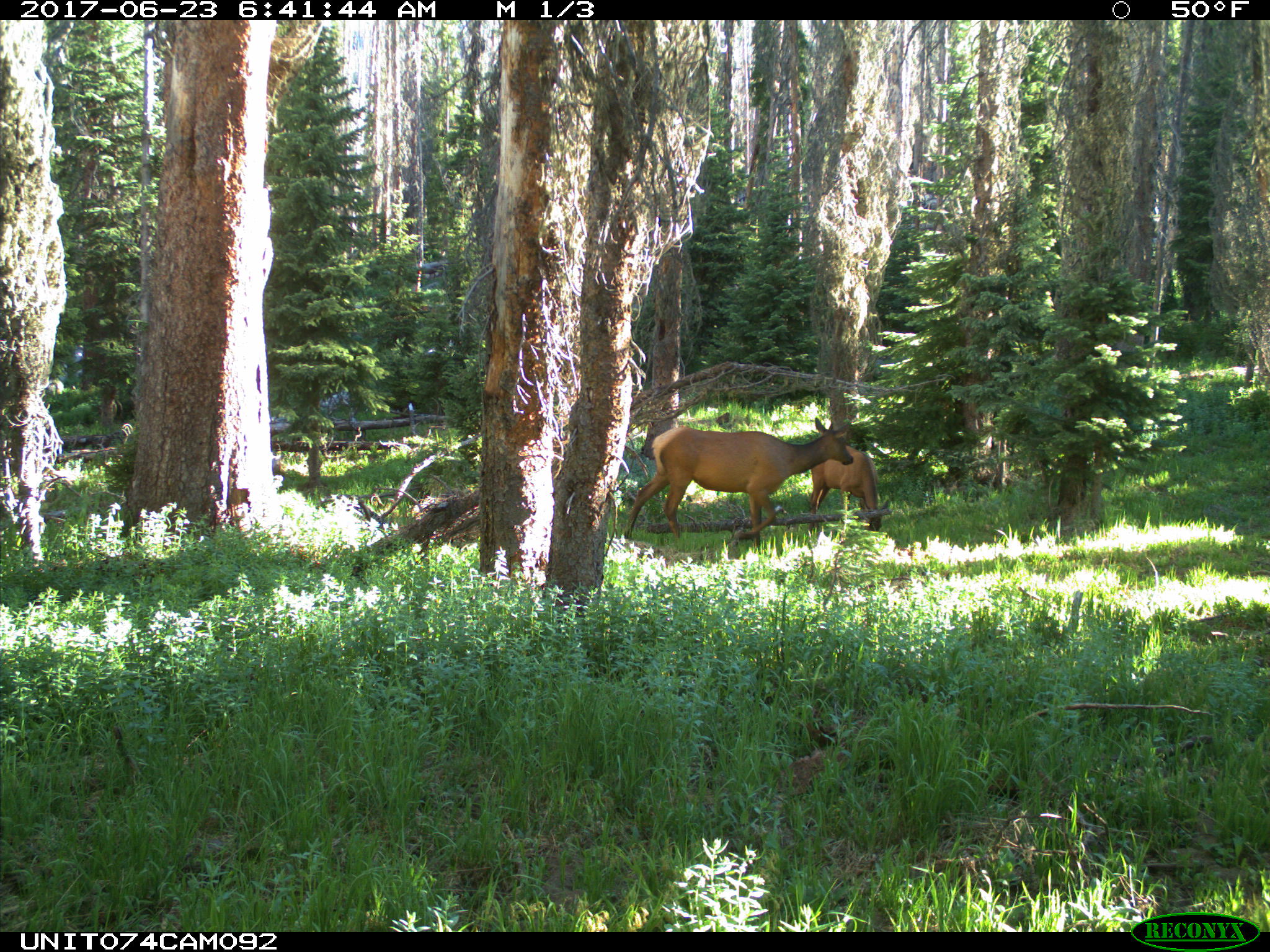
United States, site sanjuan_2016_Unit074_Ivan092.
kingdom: Animalia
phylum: Chordata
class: Mammalia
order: Artiodactyla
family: Cervidae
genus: Cervus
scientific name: Cervus elaphus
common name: red deer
Cervus elaphus (red deer).